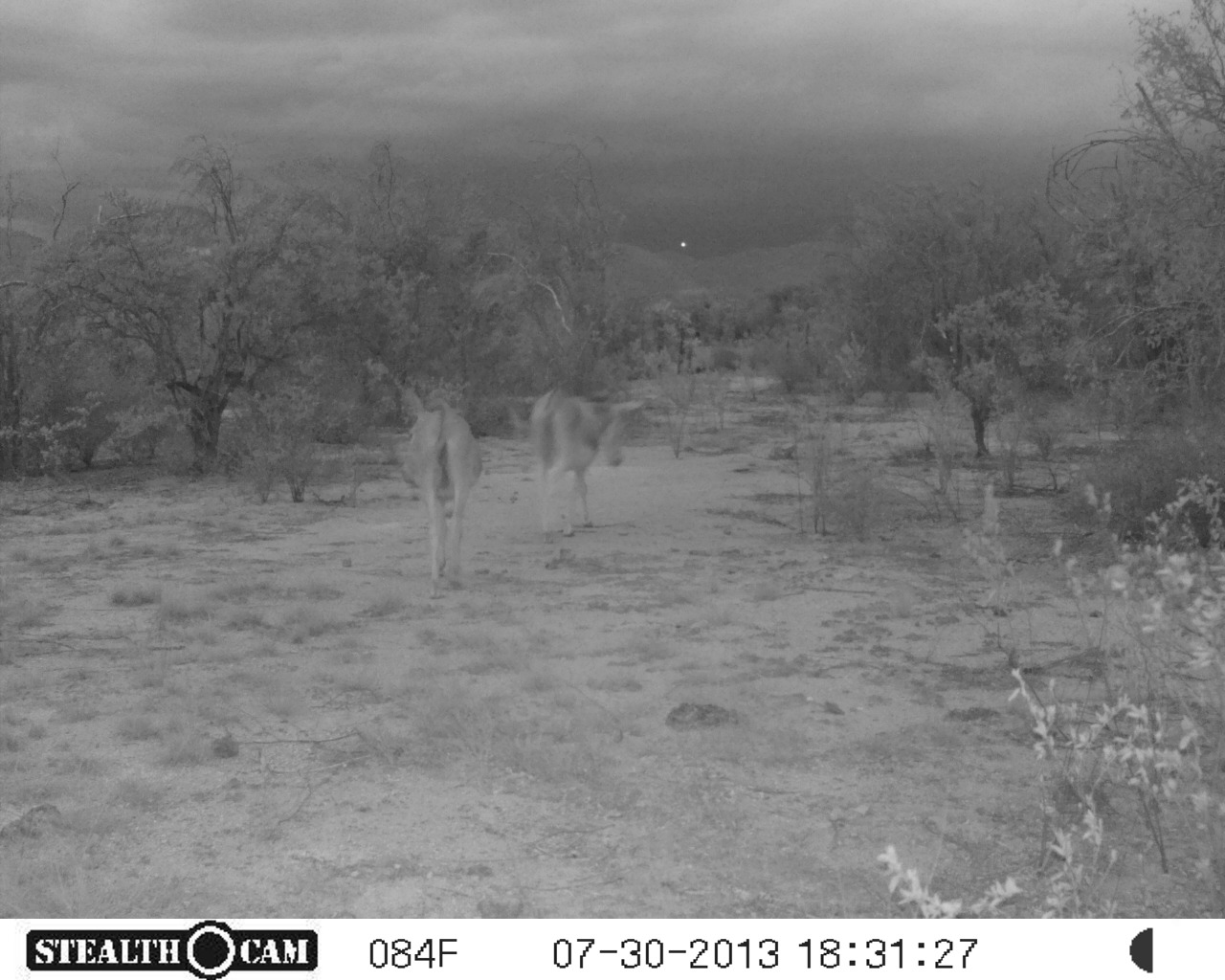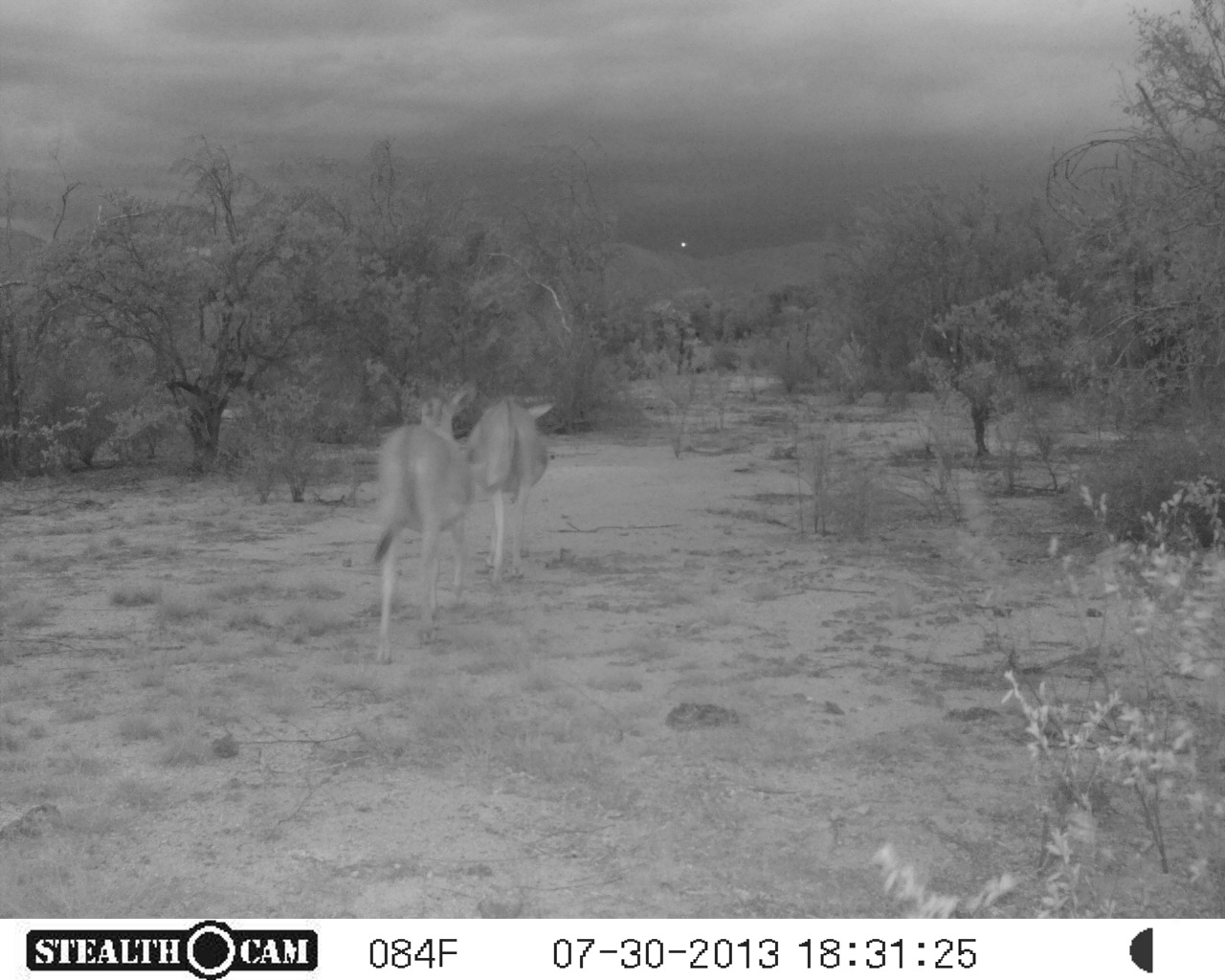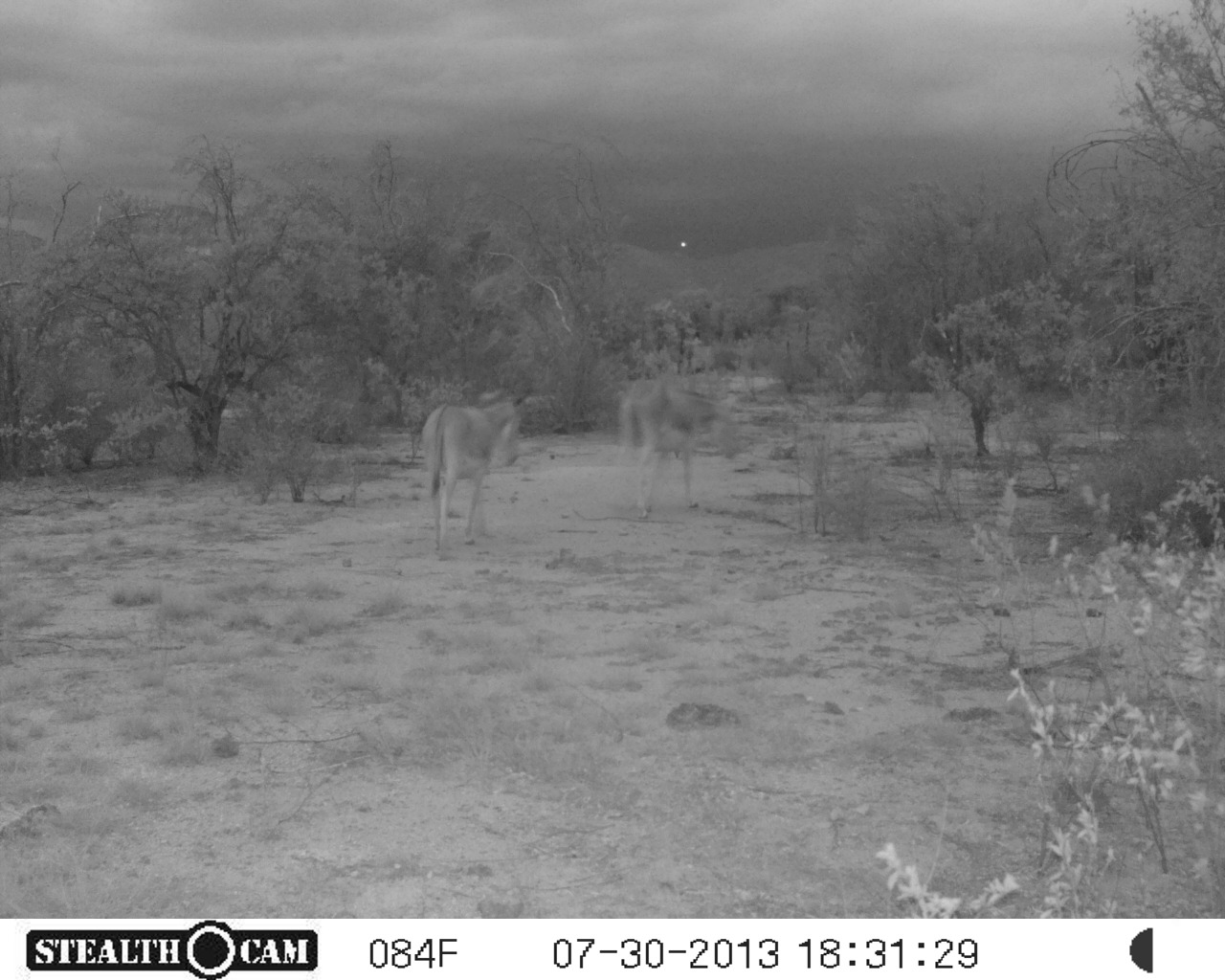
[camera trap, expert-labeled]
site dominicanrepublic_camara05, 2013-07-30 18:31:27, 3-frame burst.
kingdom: Animalia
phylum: Chordata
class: Mammalia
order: Perissodactyla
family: Equidae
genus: Equus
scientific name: Equus asinus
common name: donkey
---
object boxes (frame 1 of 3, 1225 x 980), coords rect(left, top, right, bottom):
donkey: rect(396, 394, 481, 600); rect(523, 386, 627, 539)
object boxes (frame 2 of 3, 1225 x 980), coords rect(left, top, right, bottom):
donkey: rect(370, 381, 475, 667); rect(478, 387, 565, 607)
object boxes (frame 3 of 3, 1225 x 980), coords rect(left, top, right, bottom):
donkey: rect(417, 387, 527, 554); rect(615, 372, 737, 519)